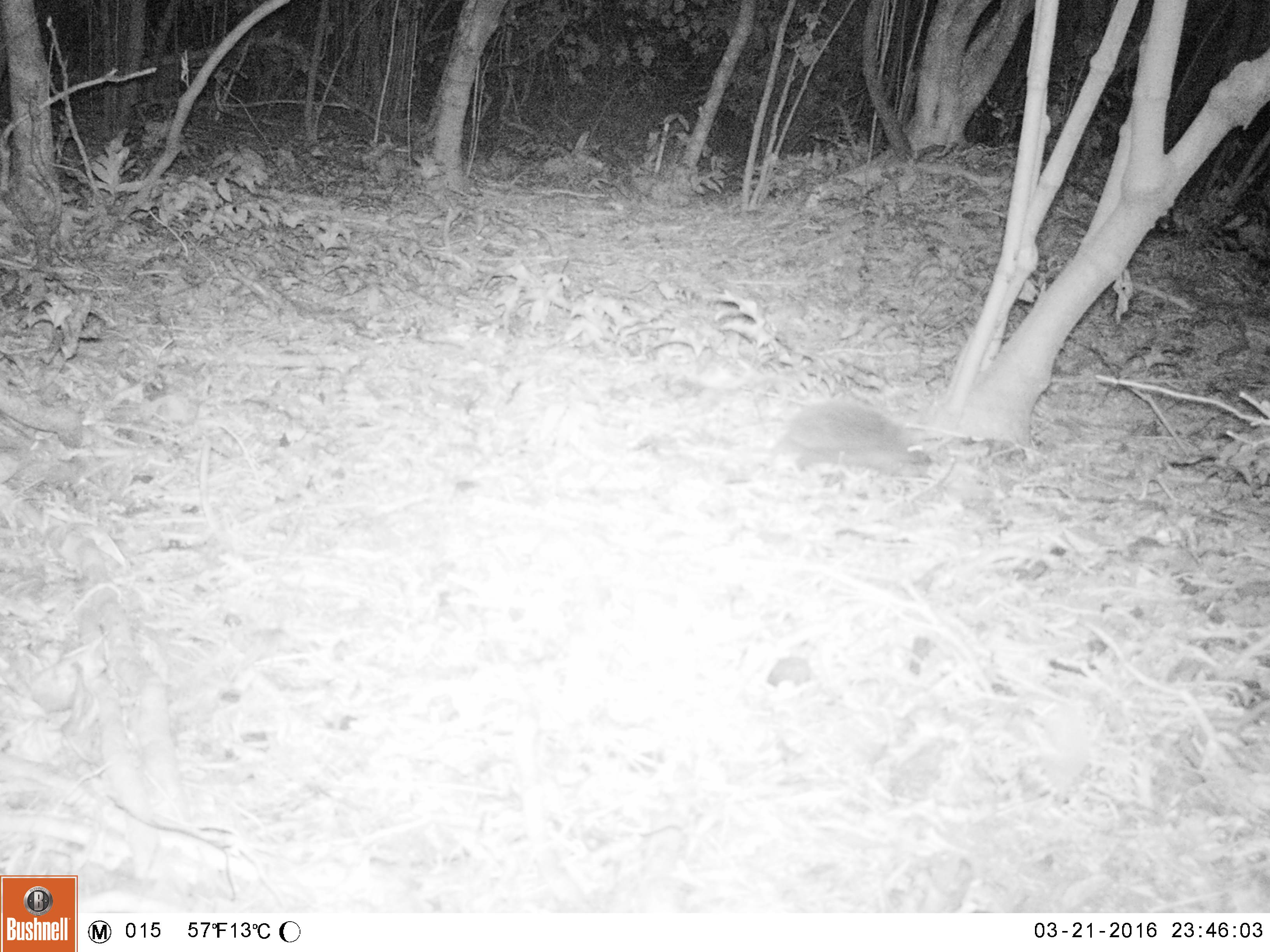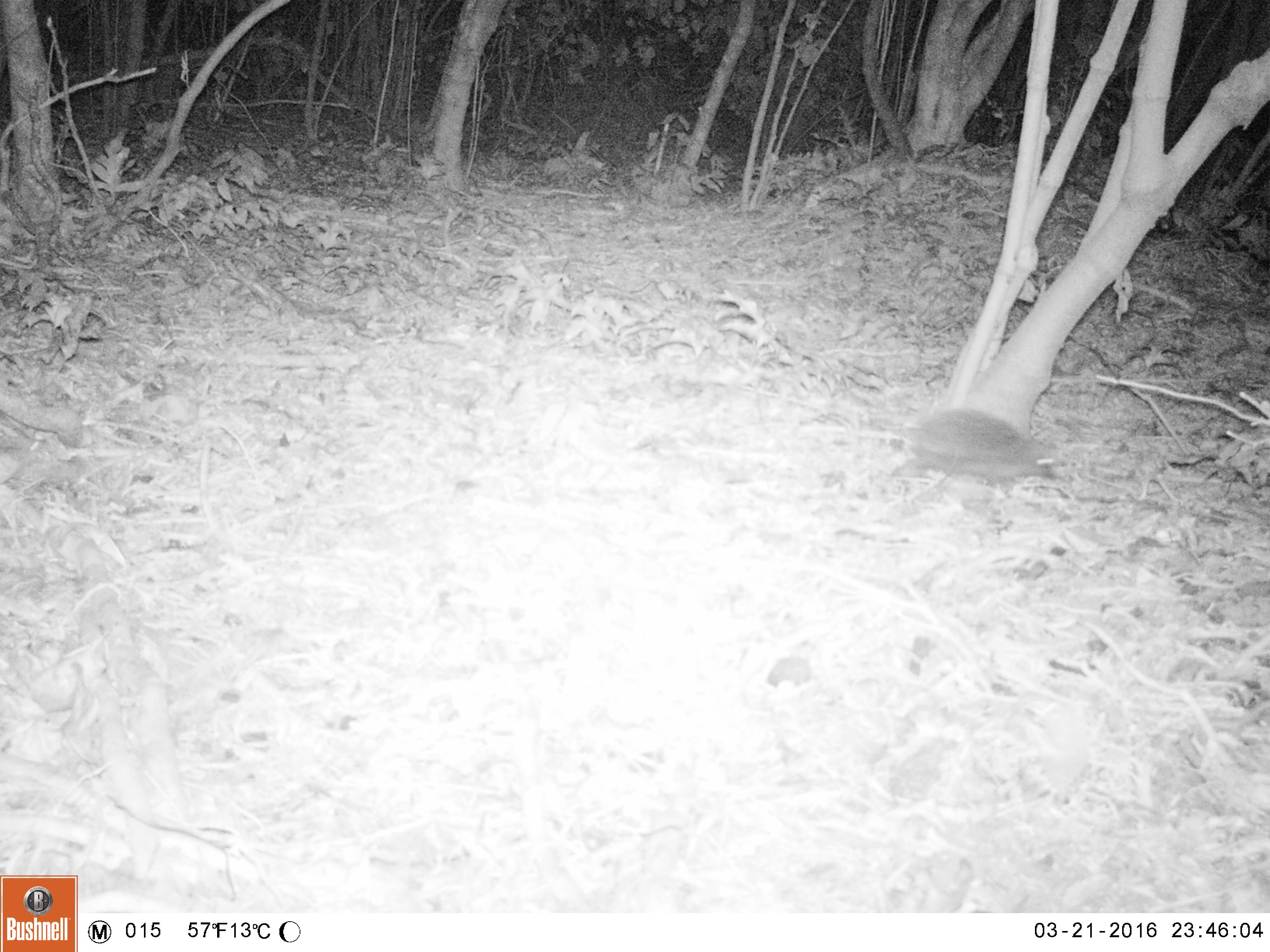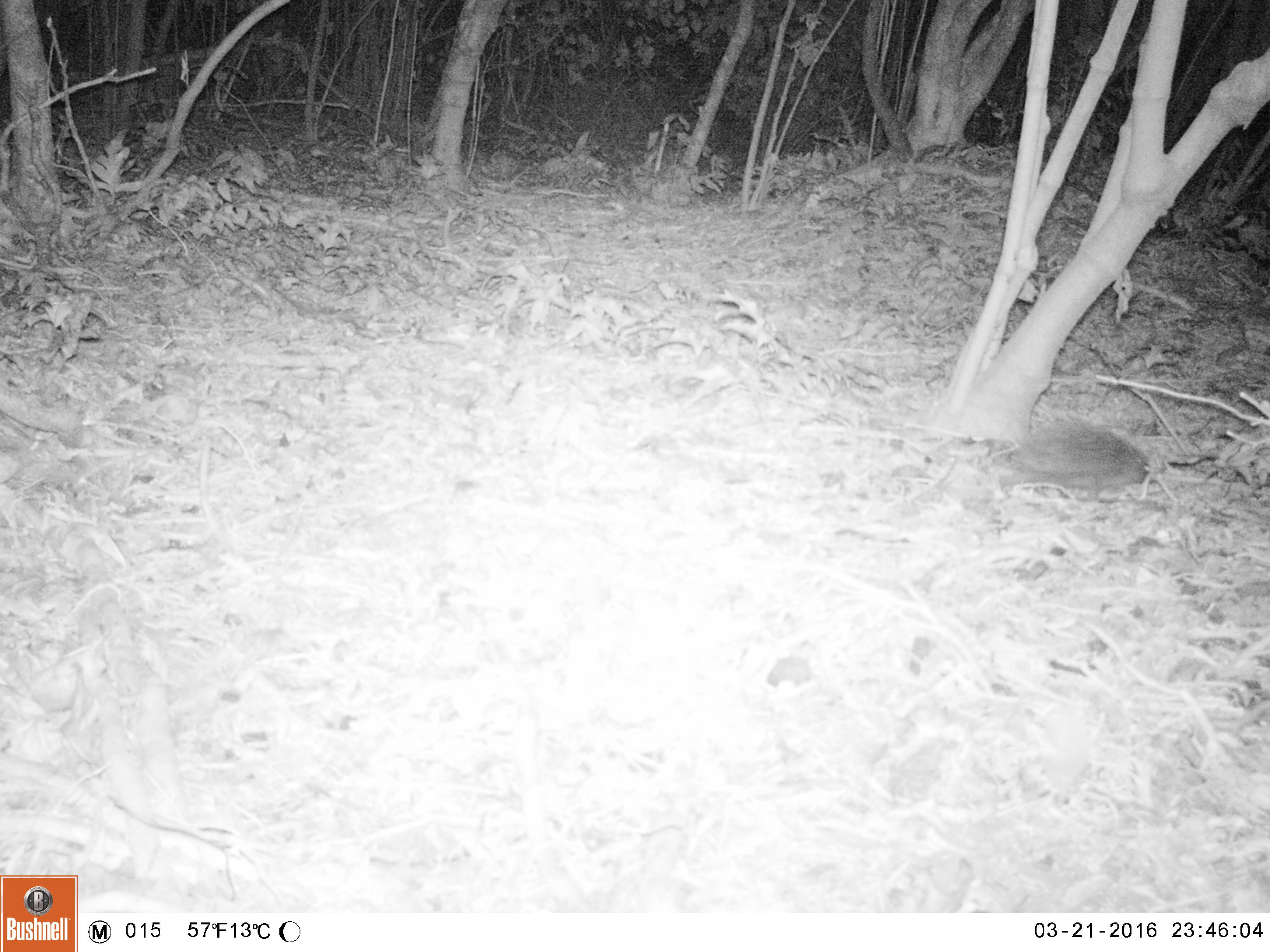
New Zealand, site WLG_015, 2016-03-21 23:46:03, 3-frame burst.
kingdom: Animalia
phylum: Chordata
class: Mammalia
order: Eulipotyphla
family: Erinaceidae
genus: Erinaceus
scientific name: Erinaceus europaeus europaeus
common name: european hedgehog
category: hedgehog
Hedgehog (european hedgehog) (Erinaceus europaeus europaeus).